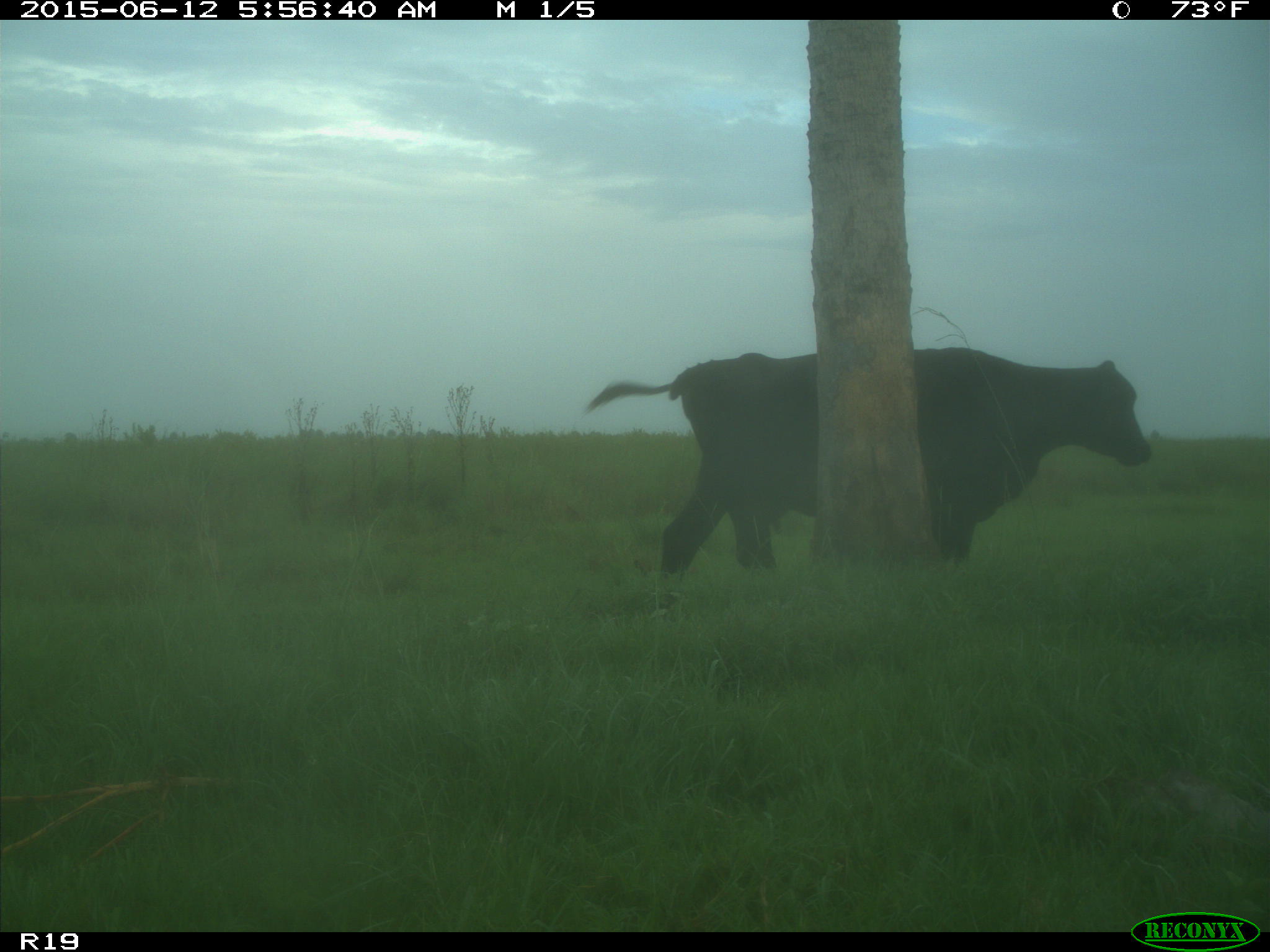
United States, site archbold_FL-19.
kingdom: Animalia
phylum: Chordata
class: Mammalia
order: Artiodactyla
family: Bovidae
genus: Bos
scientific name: Bos taurus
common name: domestic cow